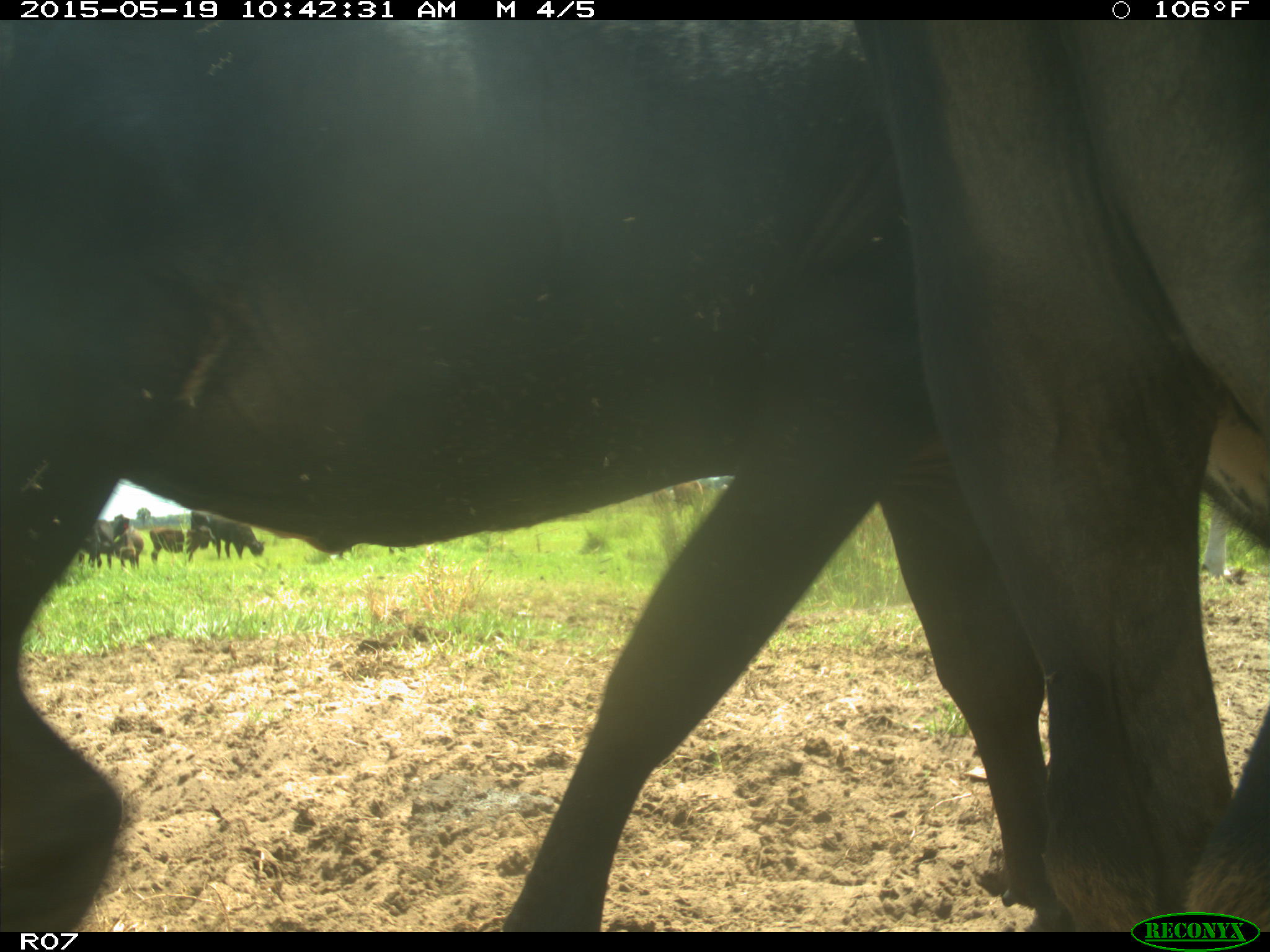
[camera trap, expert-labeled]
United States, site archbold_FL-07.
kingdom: Animalia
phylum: Chordata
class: Mammalia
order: Artiodactyla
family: Bovidae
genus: Bos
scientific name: Bos taurus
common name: domestic cow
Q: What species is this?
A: Bos taurus (domestic cow).